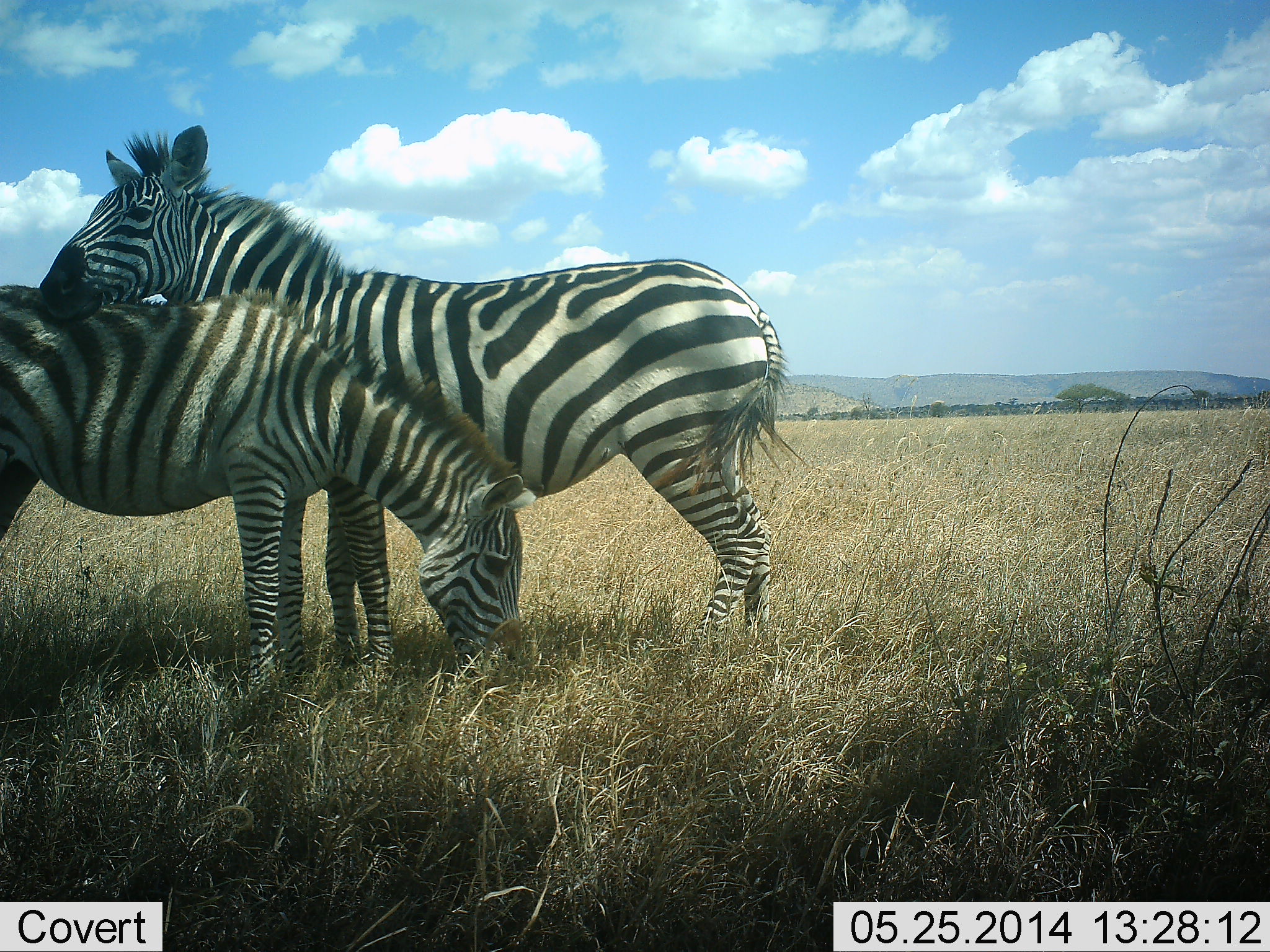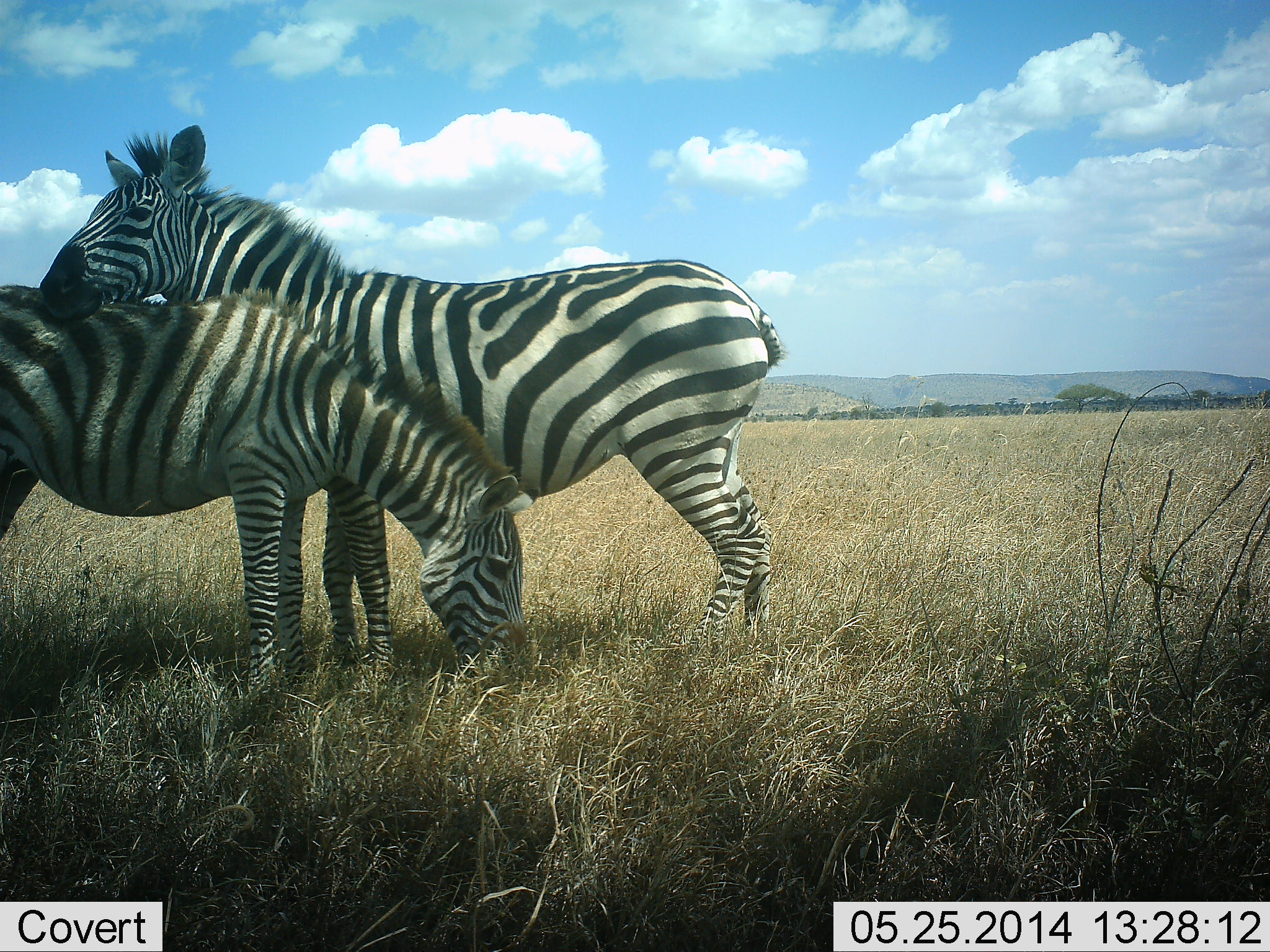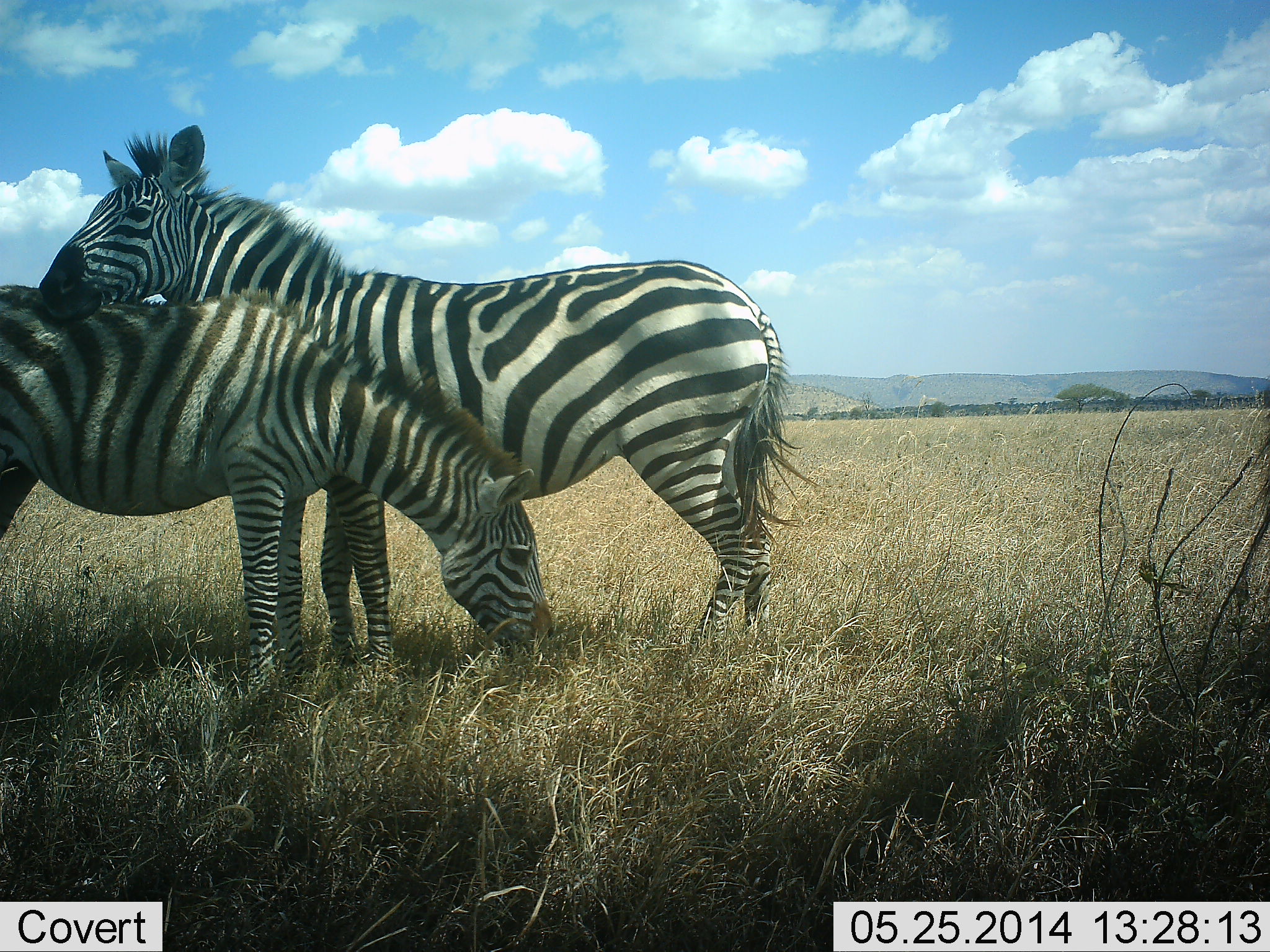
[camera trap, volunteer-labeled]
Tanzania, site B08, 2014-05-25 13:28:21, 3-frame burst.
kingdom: Animalia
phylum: Chordata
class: Mammalia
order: Perissodactyla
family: Equidae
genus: Equus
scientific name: Equus quagga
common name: plains zebra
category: zebra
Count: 2.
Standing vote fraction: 90%.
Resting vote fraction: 0%.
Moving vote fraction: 0%.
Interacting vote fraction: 30%.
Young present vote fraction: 0%.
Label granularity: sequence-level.